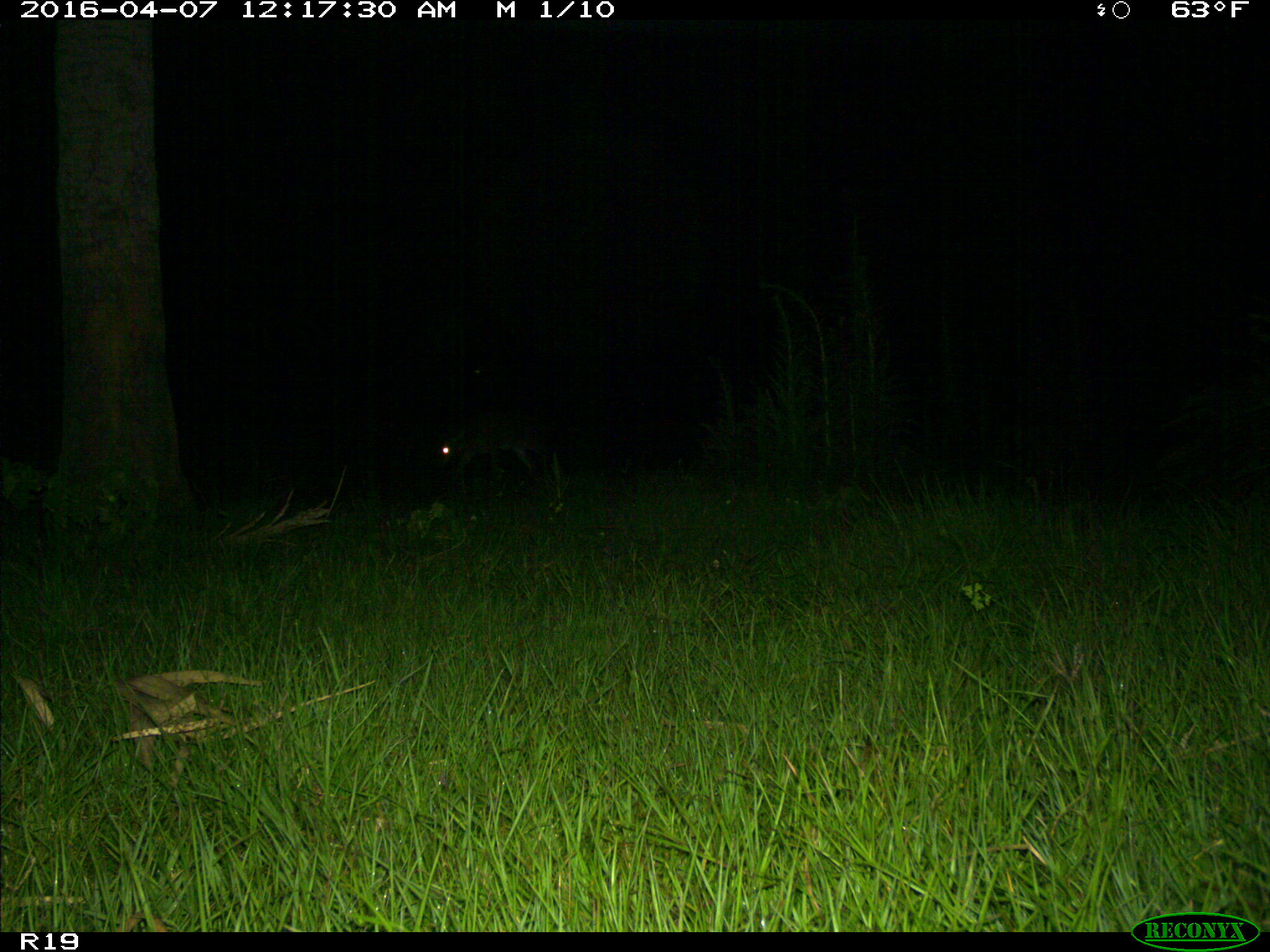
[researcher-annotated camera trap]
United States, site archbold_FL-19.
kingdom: Animalia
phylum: Chordata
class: Mammalia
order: Artiodactyla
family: Cervidae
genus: Odocoileus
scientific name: Odocoileus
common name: deer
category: unidentified deer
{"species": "unidentified deer (deer) (Odocoileus)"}